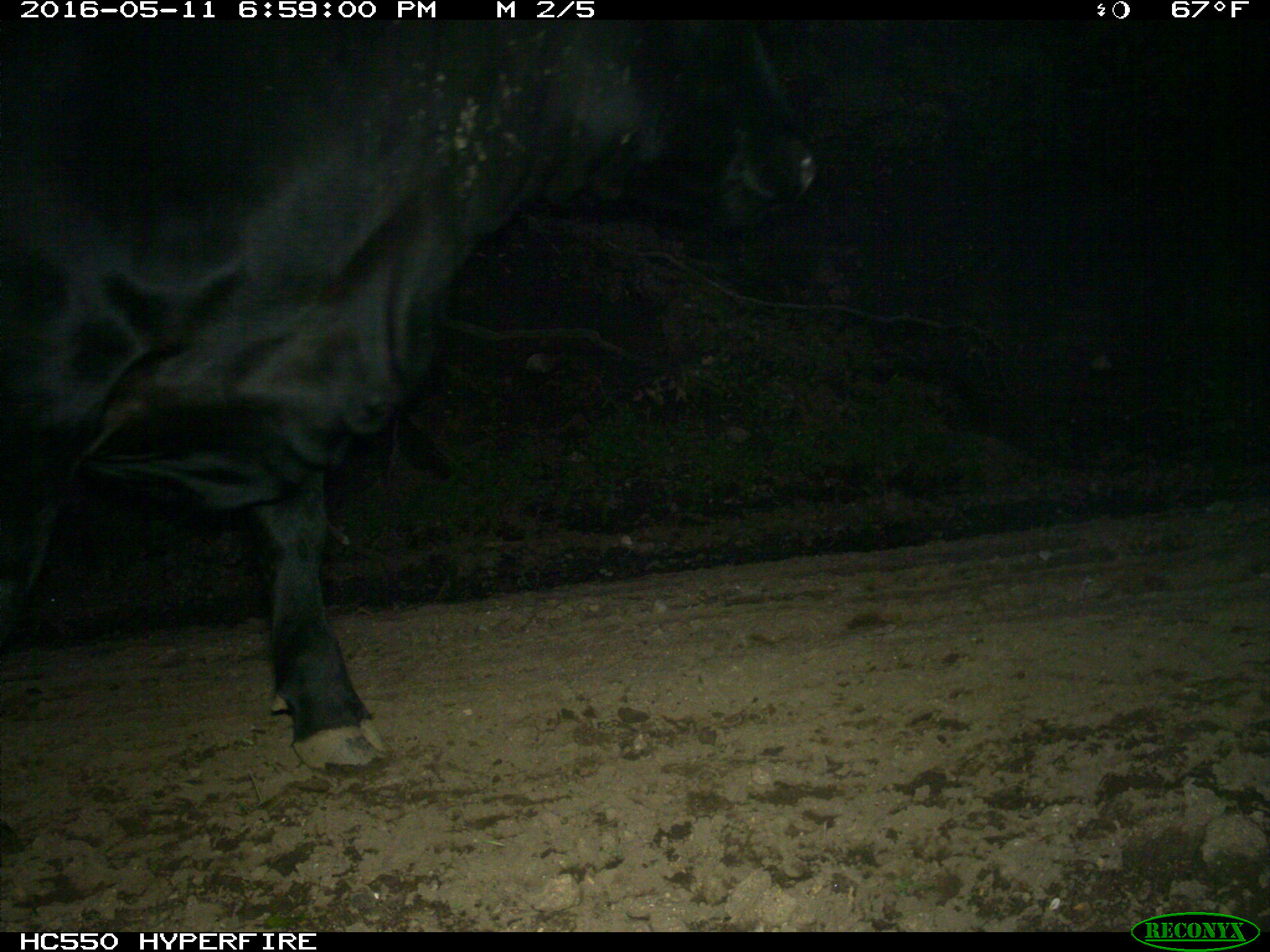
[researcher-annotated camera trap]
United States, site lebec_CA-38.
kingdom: Animalia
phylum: Chordata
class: Mammalia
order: Artiodactyla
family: Bovidae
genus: Bos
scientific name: Bos taurus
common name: domestic cow